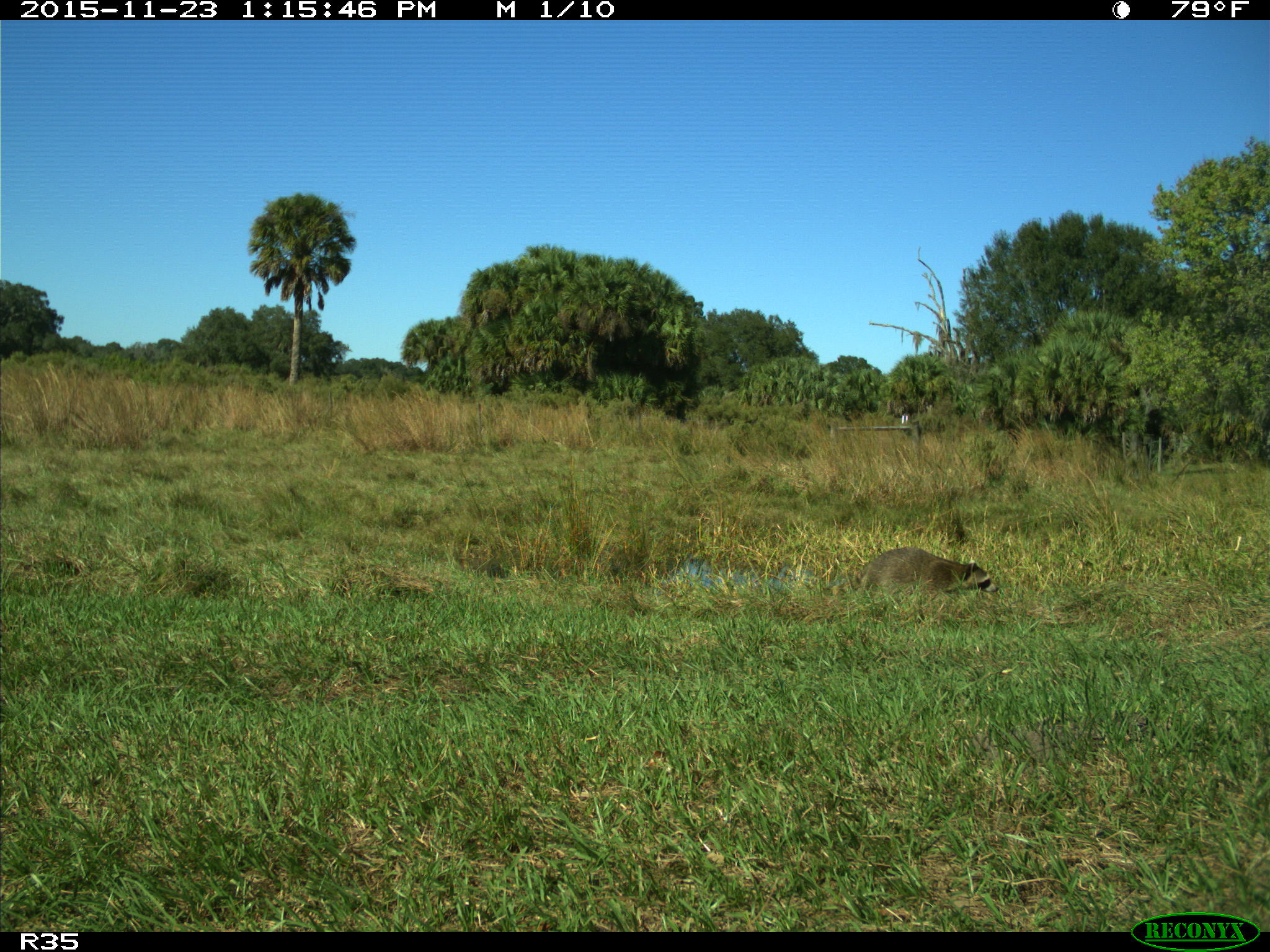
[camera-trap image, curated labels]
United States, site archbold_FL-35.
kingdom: Animalia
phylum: Chordata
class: Mammalia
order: Carnivora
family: Procyonidae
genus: Procyon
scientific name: Procyon lotor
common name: common raccoon